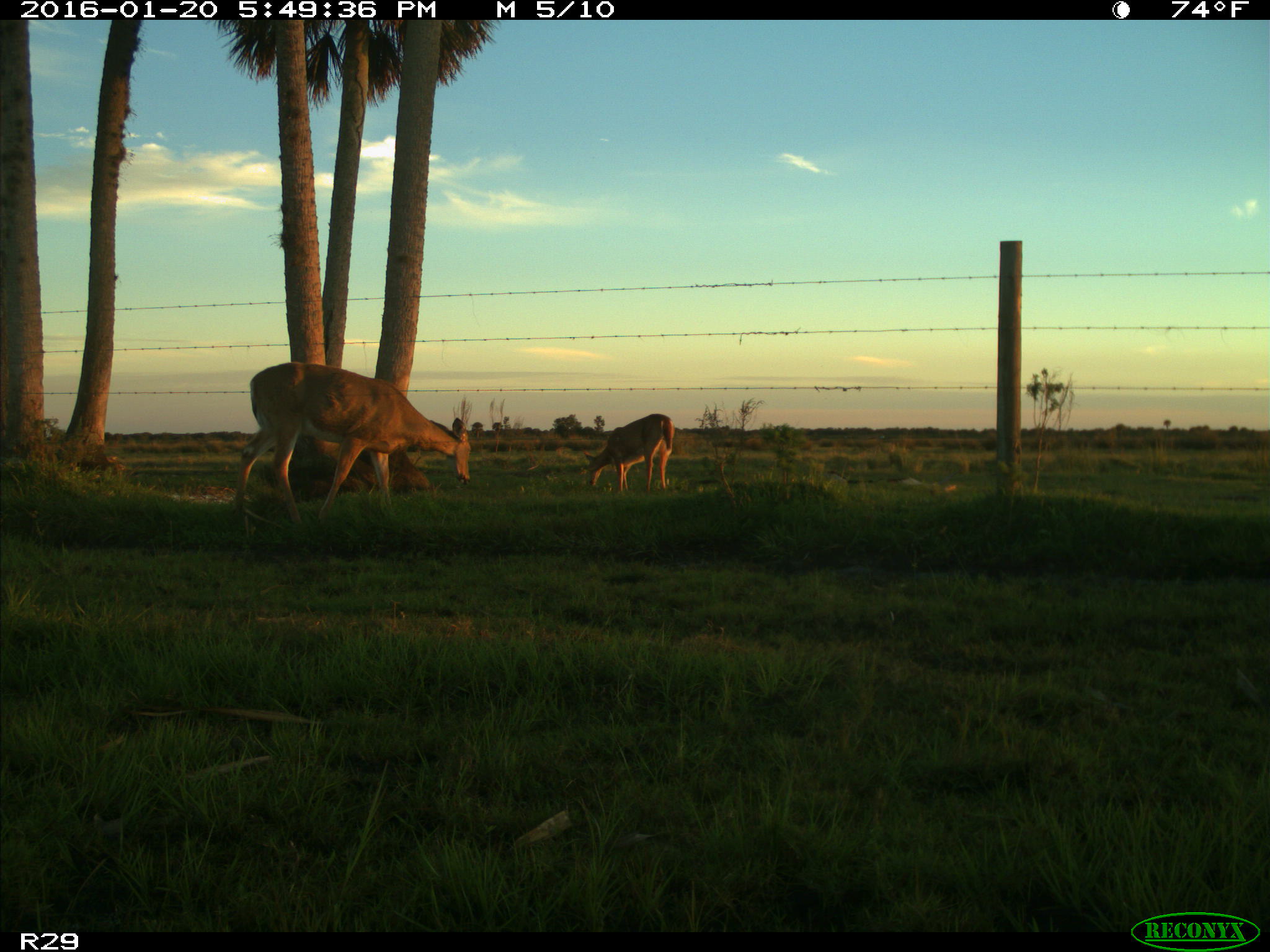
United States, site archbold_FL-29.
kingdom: Animalia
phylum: Chordata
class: Mammalia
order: Artiodactyla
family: Cervidae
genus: Odocoileus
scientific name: Odocoileus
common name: deer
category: unidentified deer